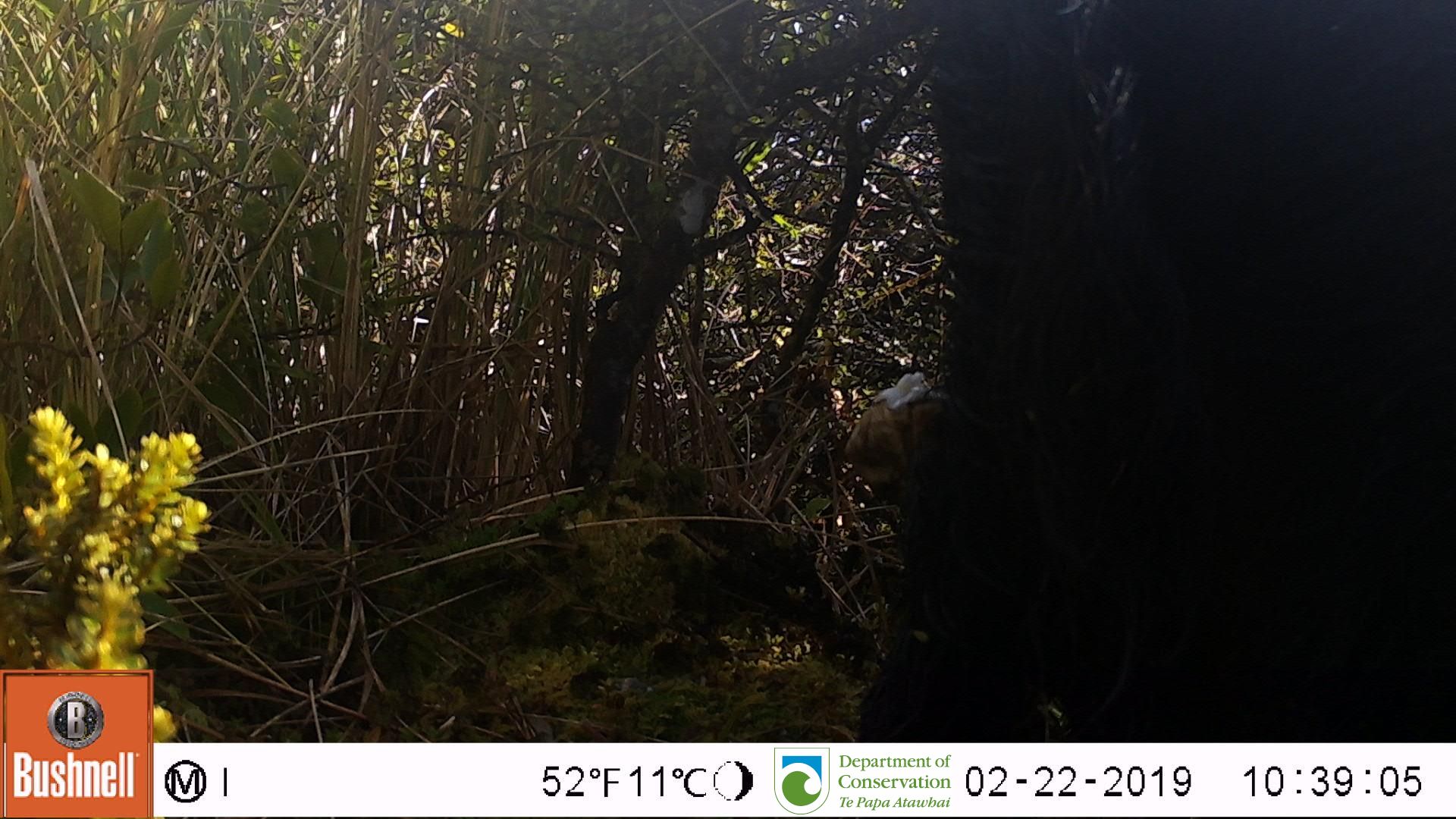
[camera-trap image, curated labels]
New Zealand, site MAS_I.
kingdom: Animalia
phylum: Chordata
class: Mammalia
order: Artiodactyla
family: Suidae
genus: Sus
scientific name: Sus scrofa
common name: pig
Pig (Sus scrofa).